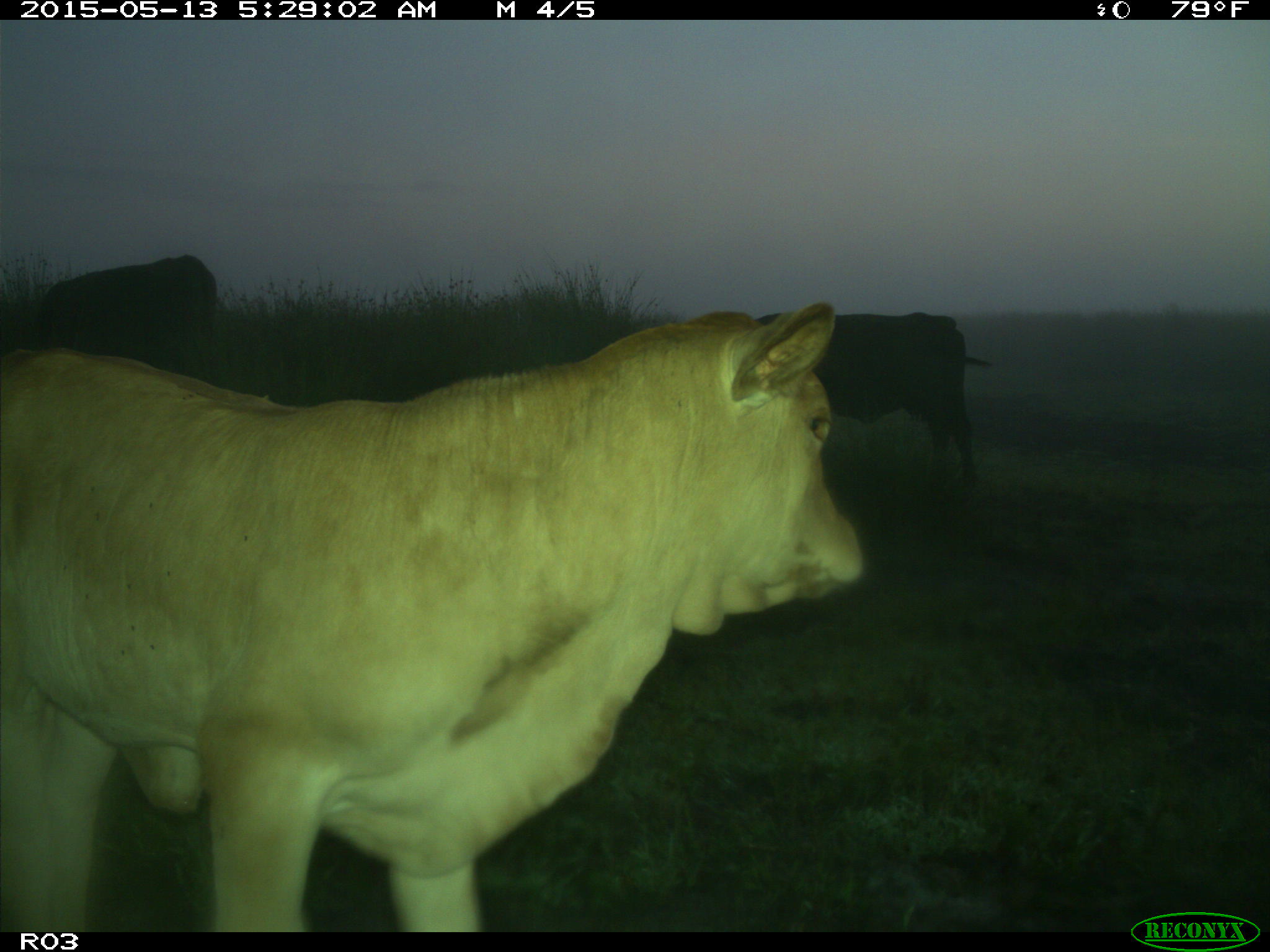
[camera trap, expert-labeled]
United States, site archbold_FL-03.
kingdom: Animalia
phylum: Chordata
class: Mammalia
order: Artiodactyla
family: Bovidae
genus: Bos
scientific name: Bos taurus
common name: domestic cow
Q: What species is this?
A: Bos taurus (domestic cow).